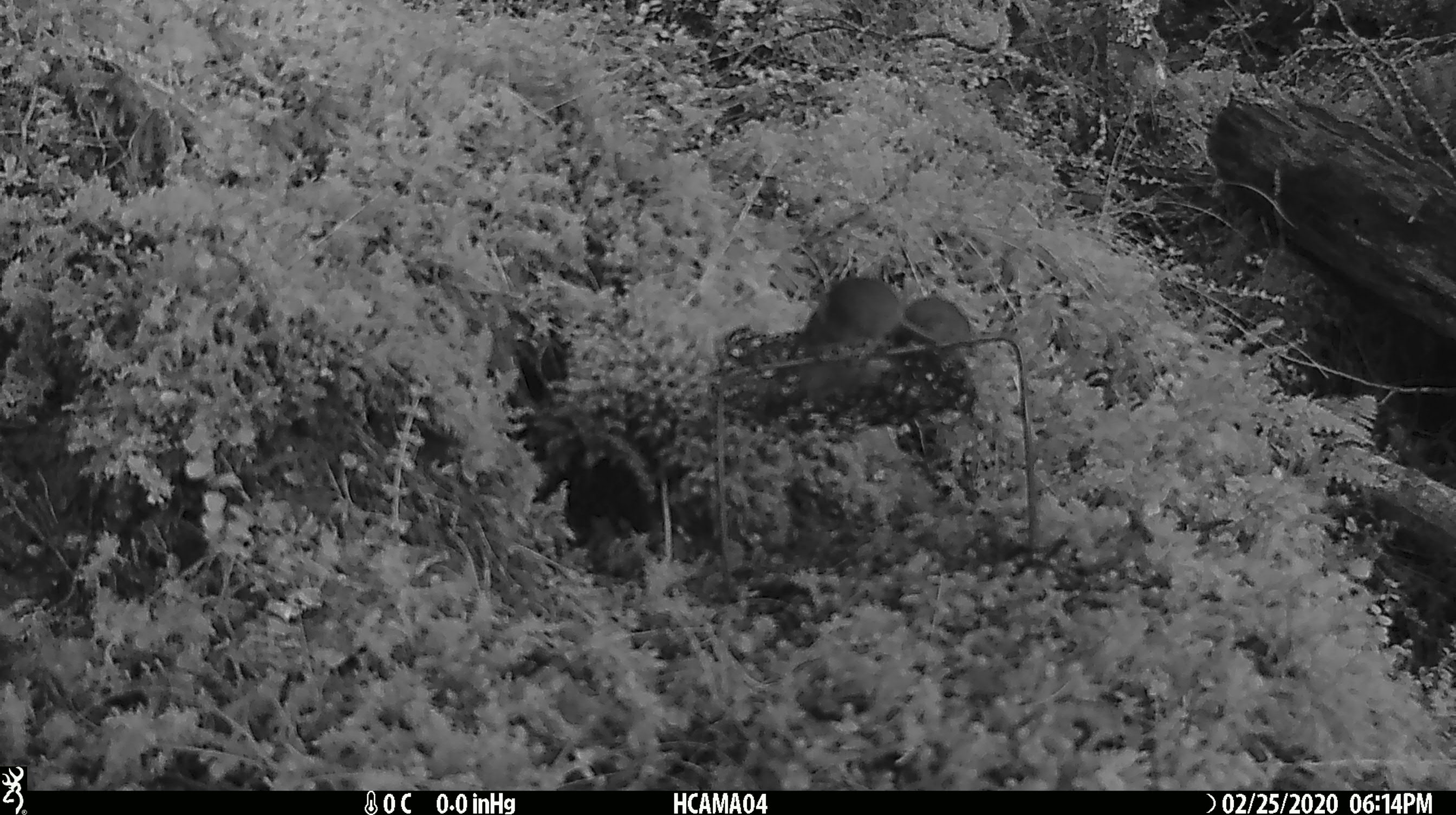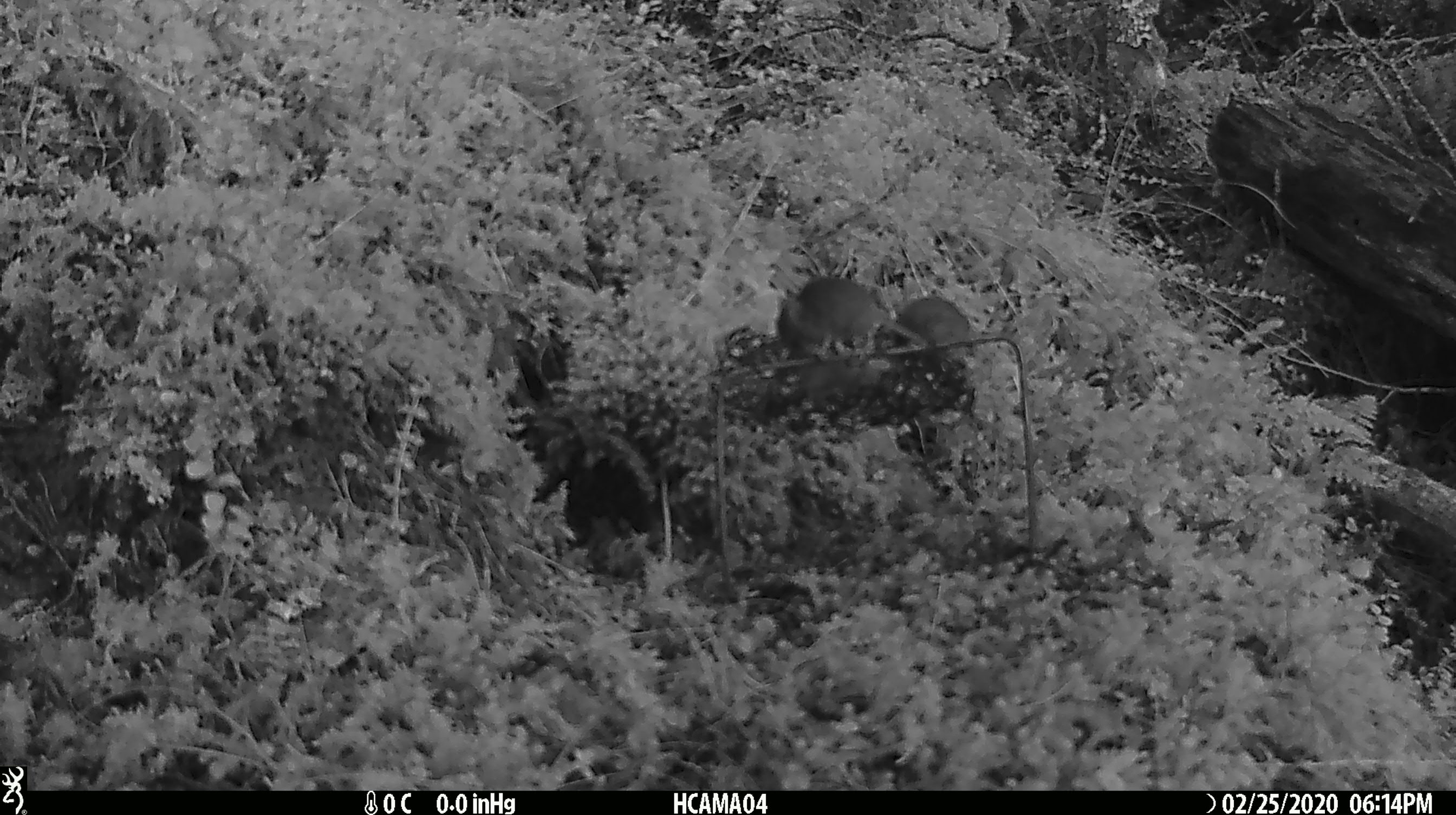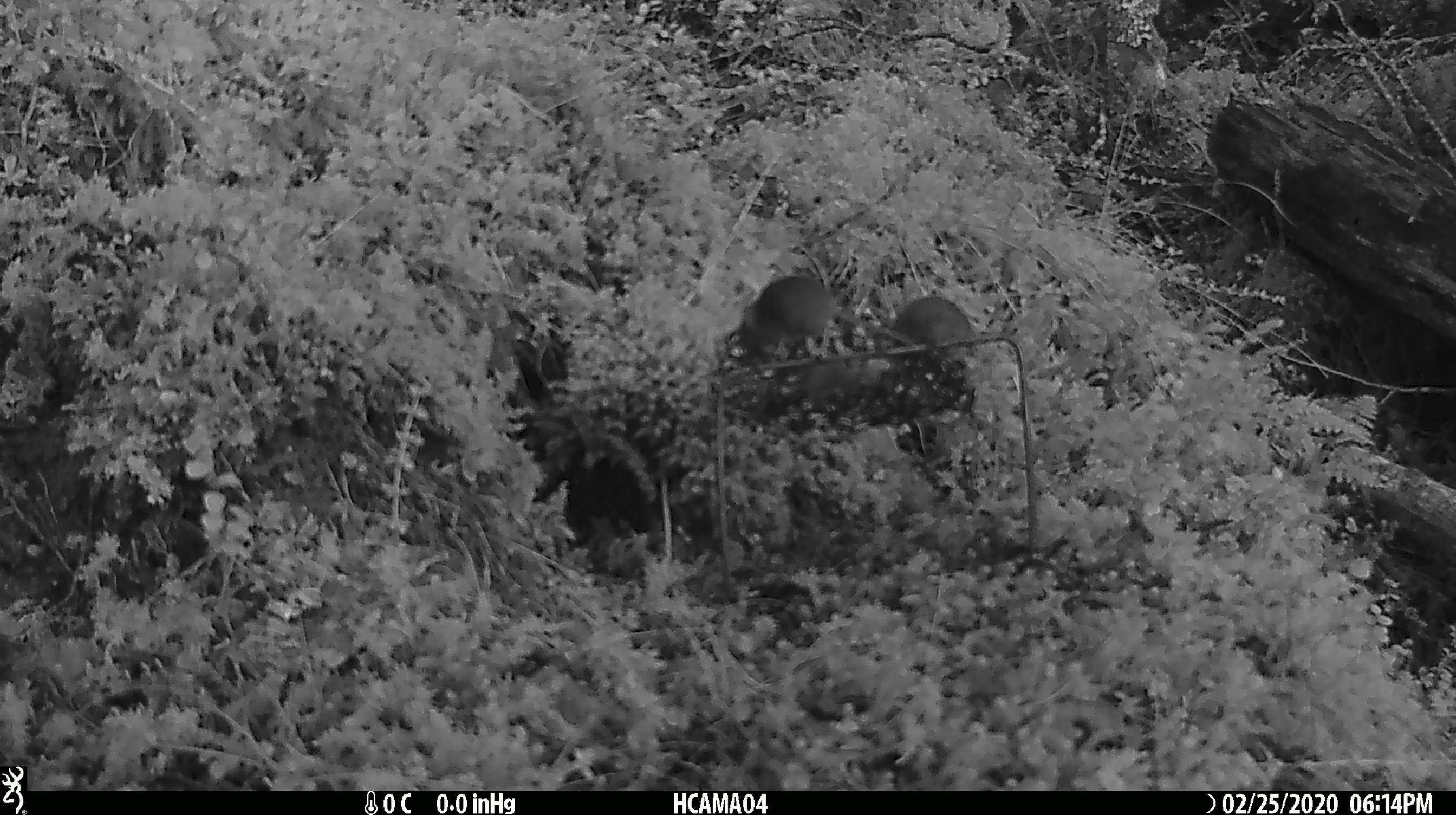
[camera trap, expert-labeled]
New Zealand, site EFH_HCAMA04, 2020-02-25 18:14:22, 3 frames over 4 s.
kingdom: Animalia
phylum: Chordata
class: Mammalia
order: Rodentia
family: Muridae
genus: Mus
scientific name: Mus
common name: mouse